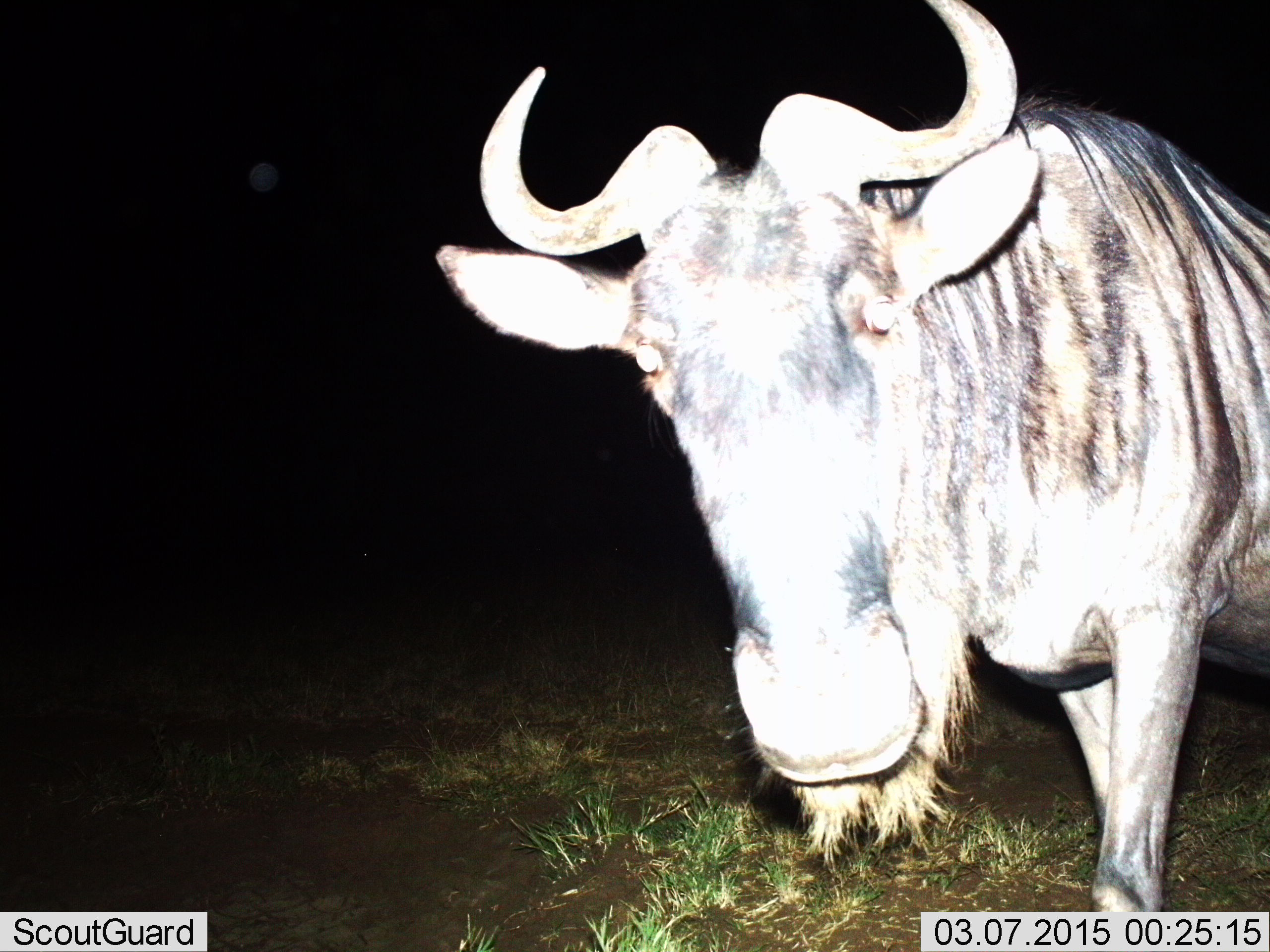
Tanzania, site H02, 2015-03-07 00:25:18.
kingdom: Animalia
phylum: Chordata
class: Mammalia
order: Artiodactyla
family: Bovidae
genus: Connochaetes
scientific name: Connochaetes taurinus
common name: blue wildebeest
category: wildebeest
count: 1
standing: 80%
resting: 0%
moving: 20%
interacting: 10%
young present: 0%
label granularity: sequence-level